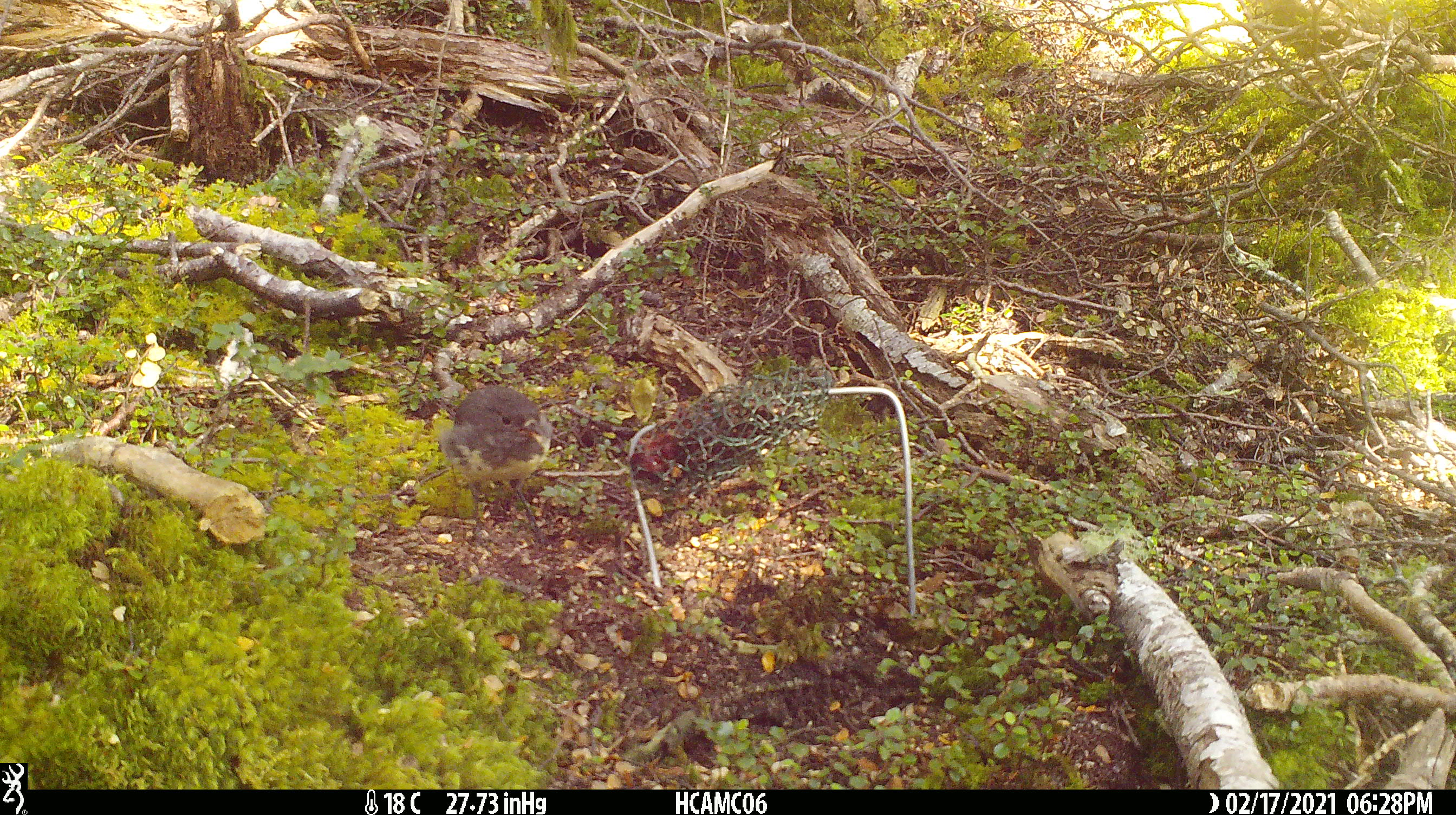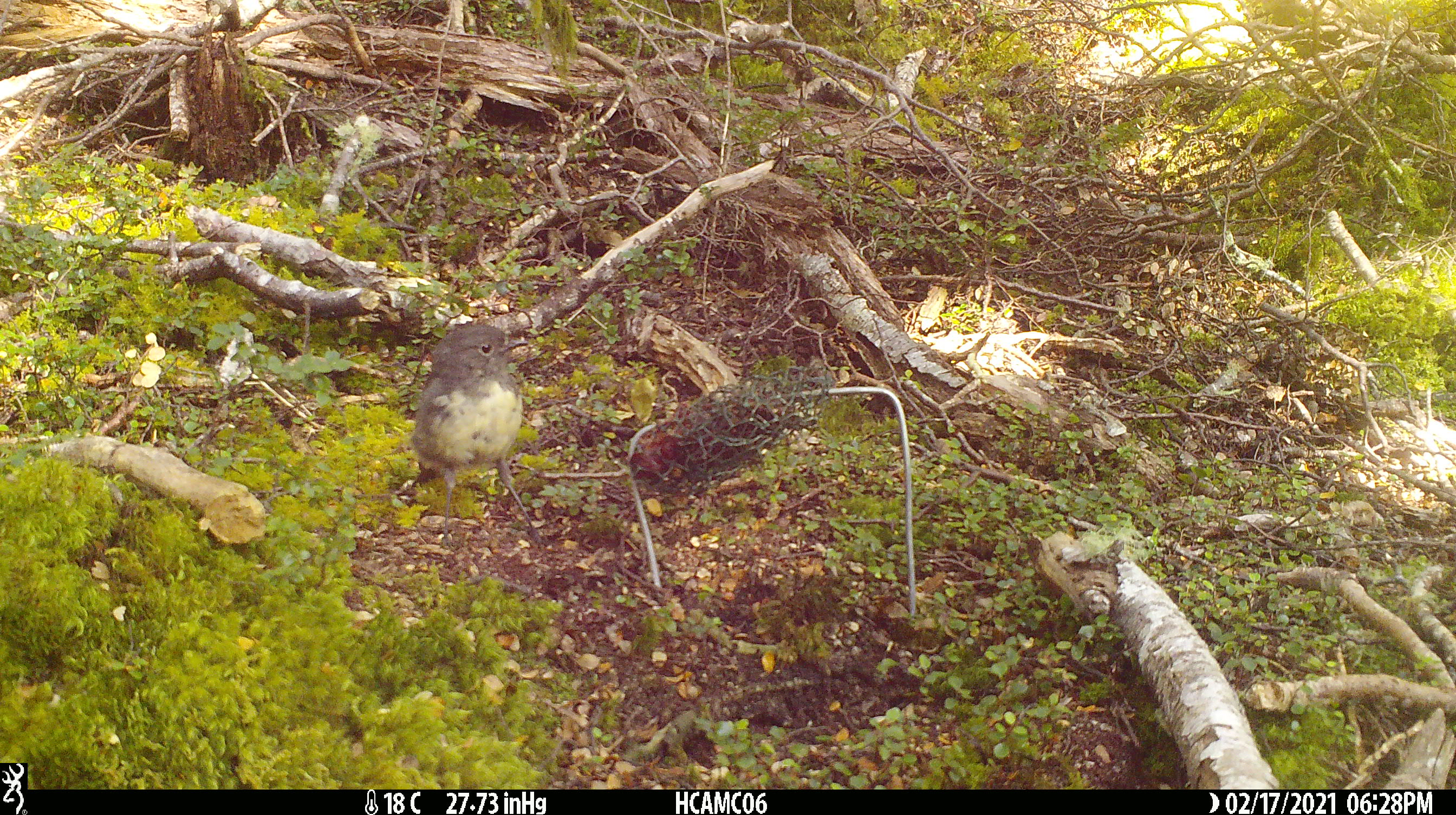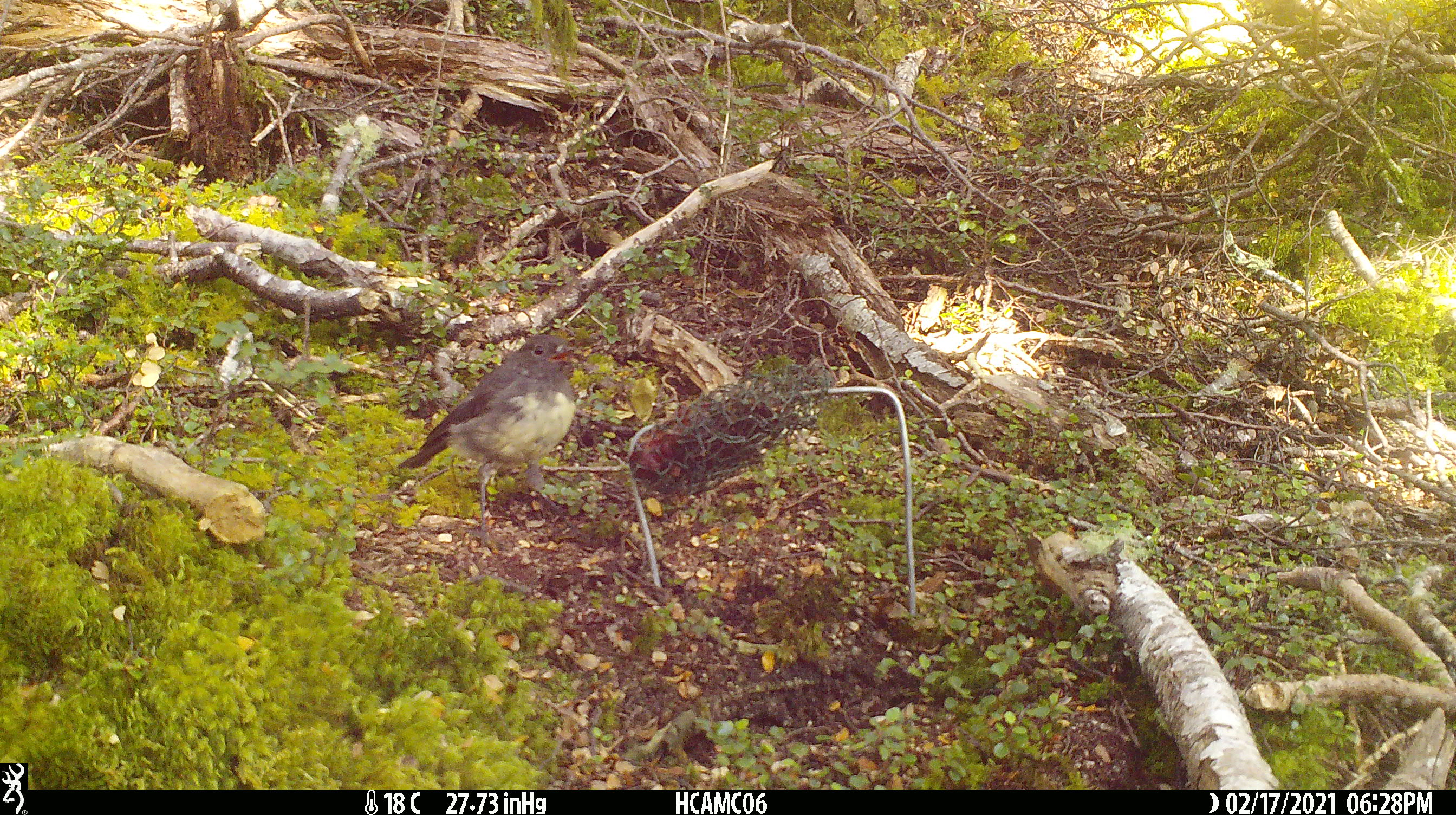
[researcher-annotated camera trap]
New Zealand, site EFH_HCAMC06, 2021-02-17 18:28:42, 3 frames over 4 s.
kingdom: Animalia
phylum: Chordata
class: Aves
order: Passeriformes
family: Petroicidae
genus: Petroica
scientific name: Petroica australis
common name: new zealand robin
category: robin